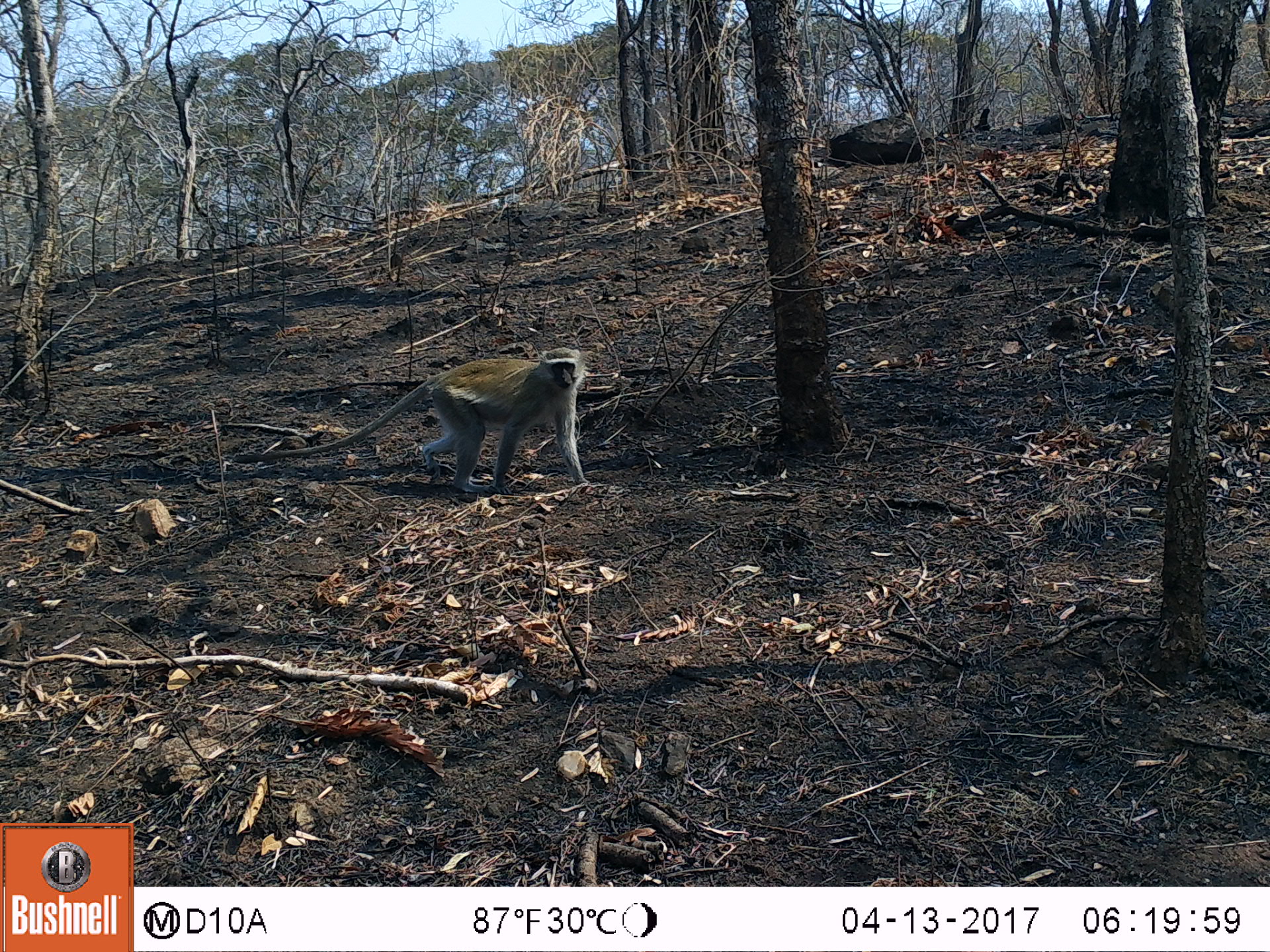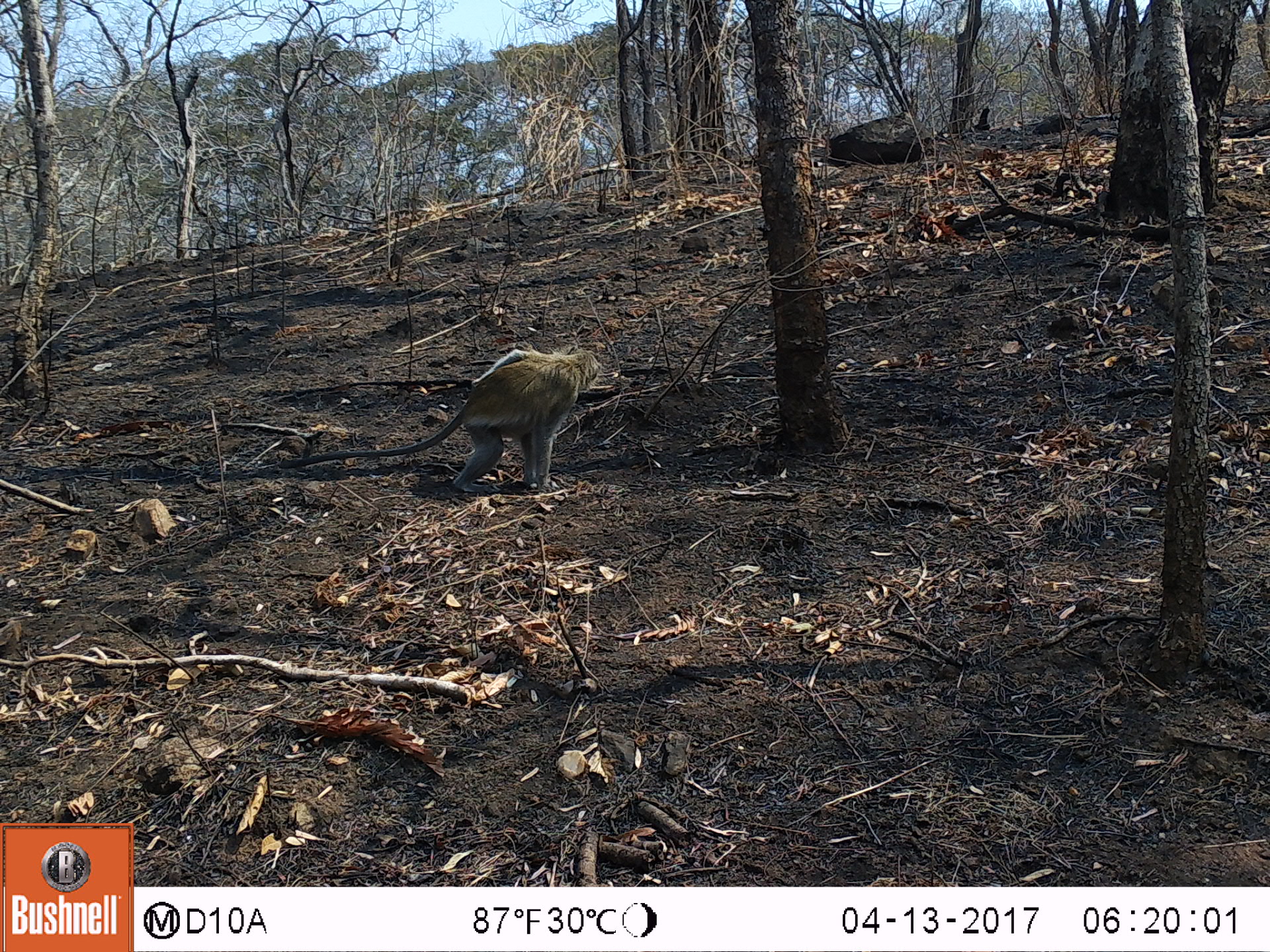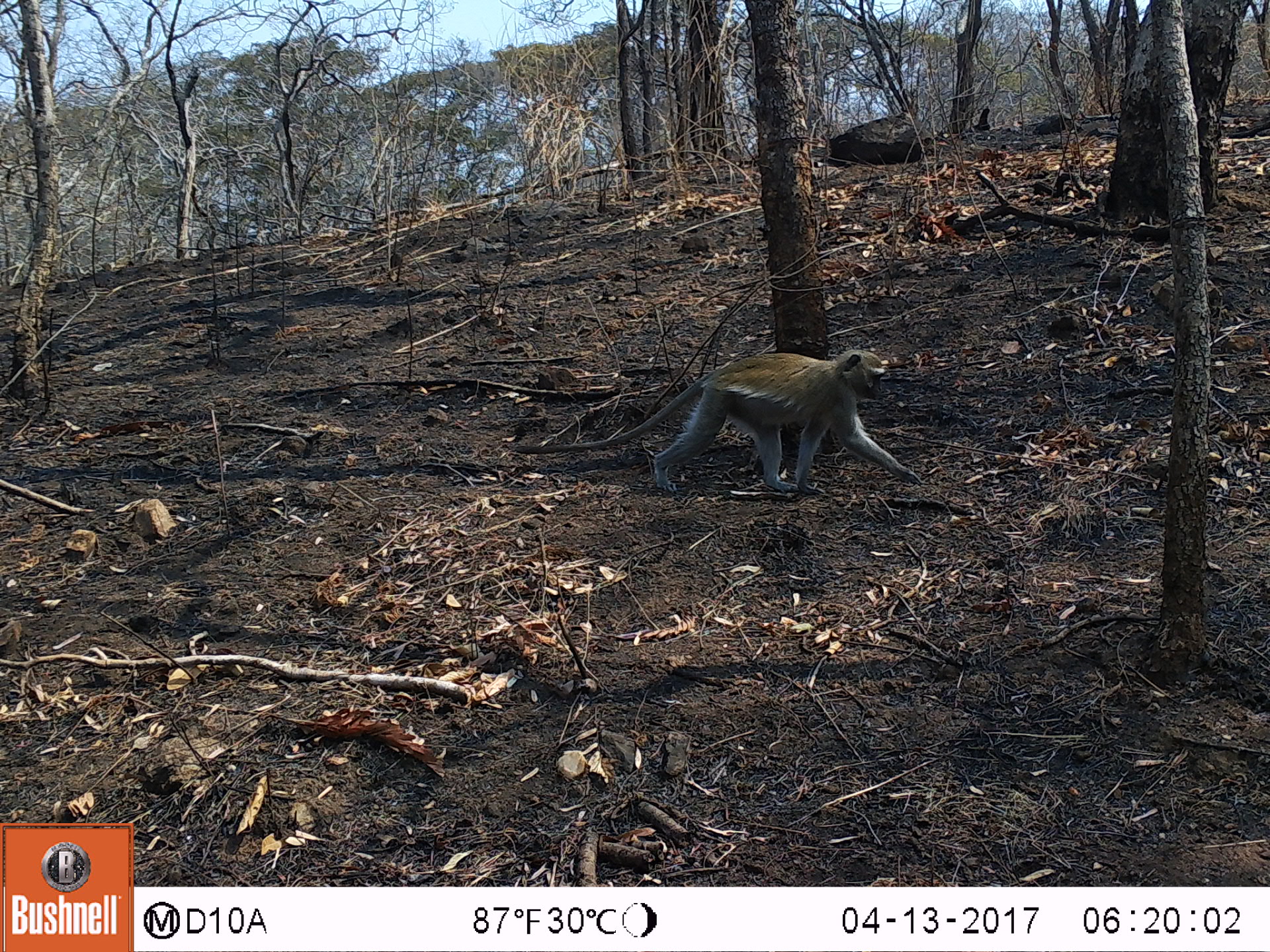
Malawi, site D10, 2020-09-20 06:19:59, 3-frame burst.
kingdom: Animalia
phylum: Chordata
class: Mammalia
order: Primates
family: Cercopithecidae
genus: Chlorocebus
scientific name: Chlorocebus pygerythrus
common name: vervet monkey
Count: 1.